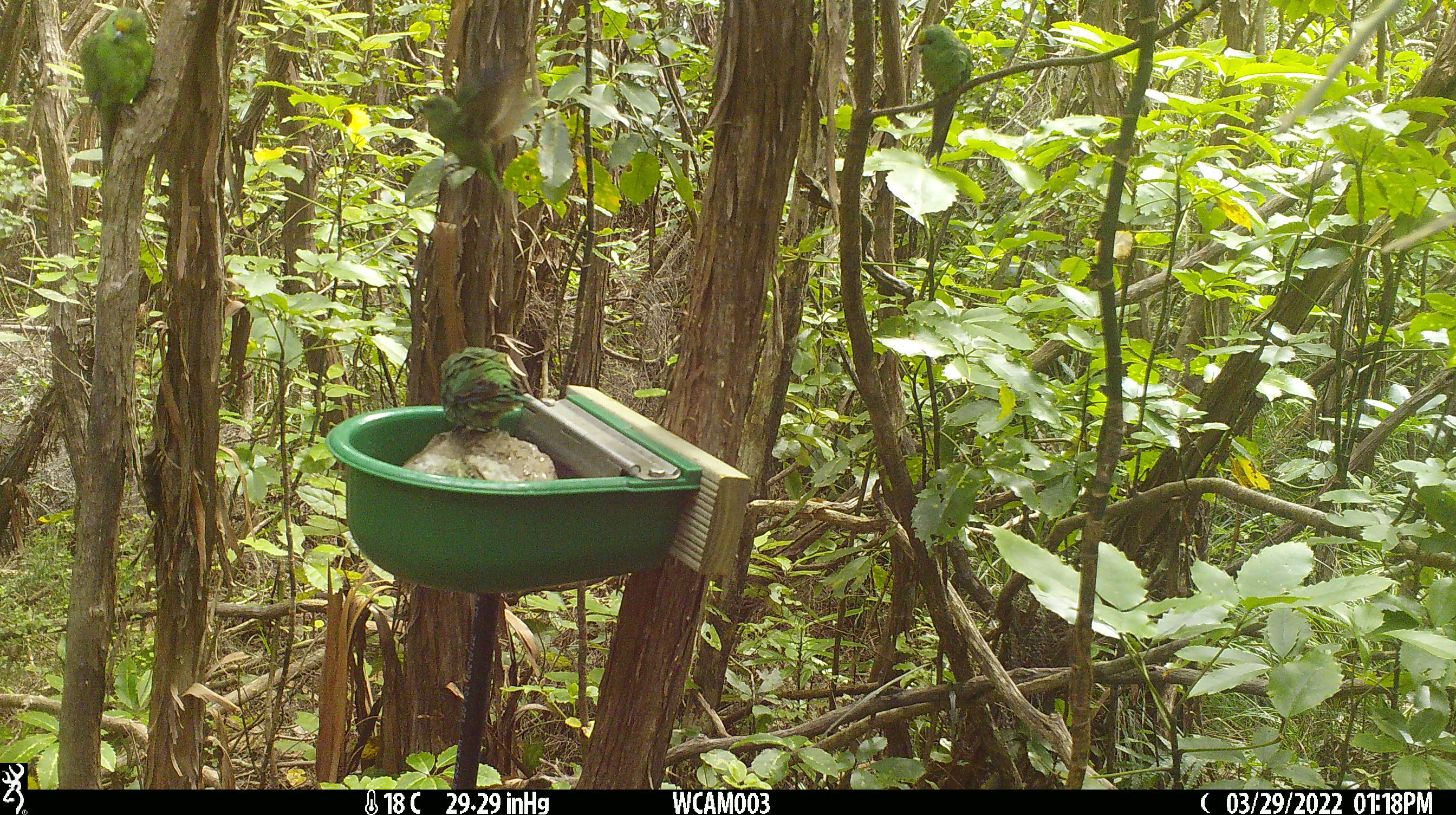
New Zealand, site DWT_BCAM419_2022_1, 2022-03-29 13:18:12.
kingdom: Animalia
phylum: Chordata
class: Aves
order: Psittaciformes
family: Psittaculidae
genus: Cyanoramphus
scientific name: Cyanoramphus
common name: parakeet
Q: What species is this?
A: Parakeet (Cyanoramphus).